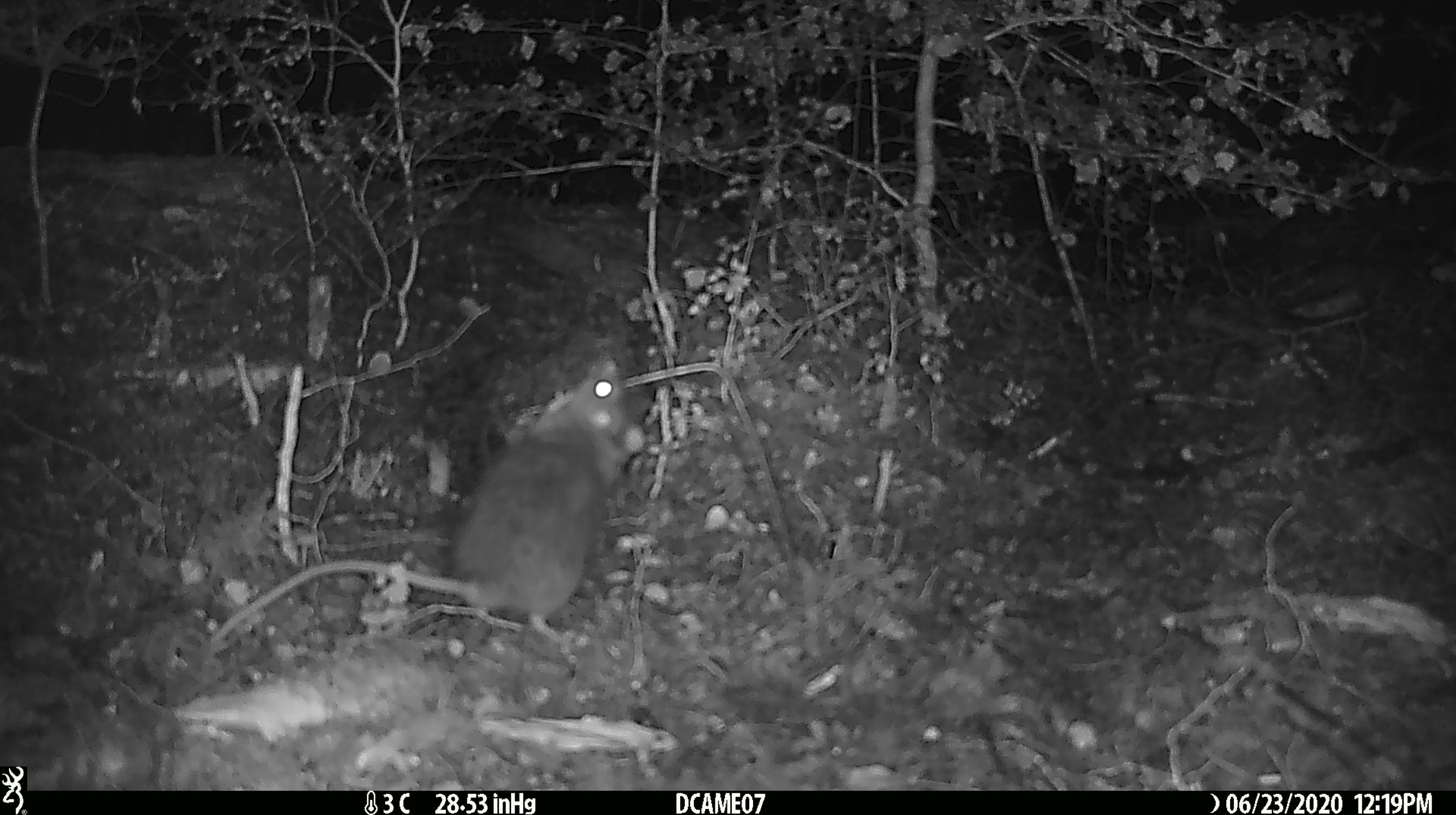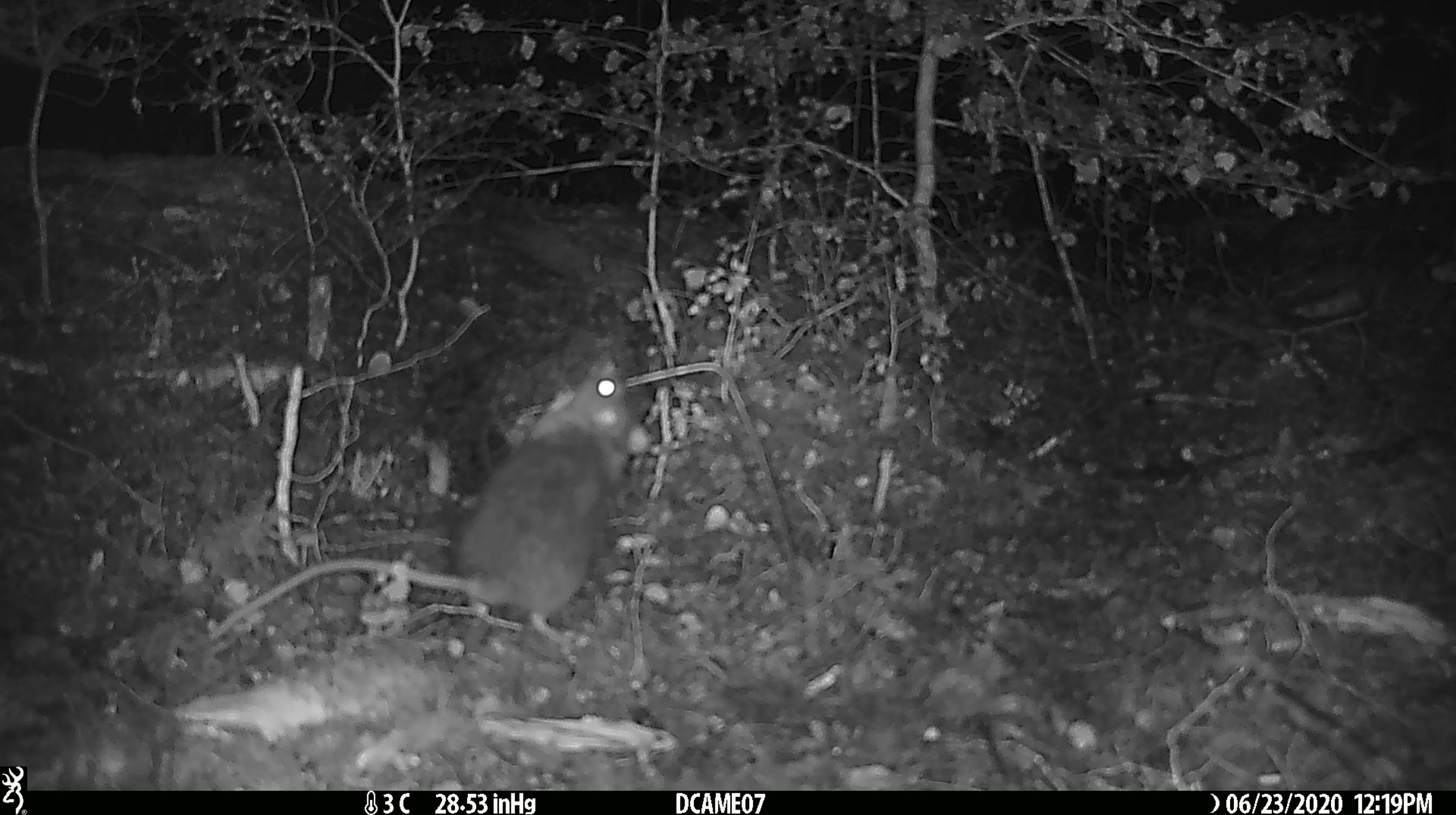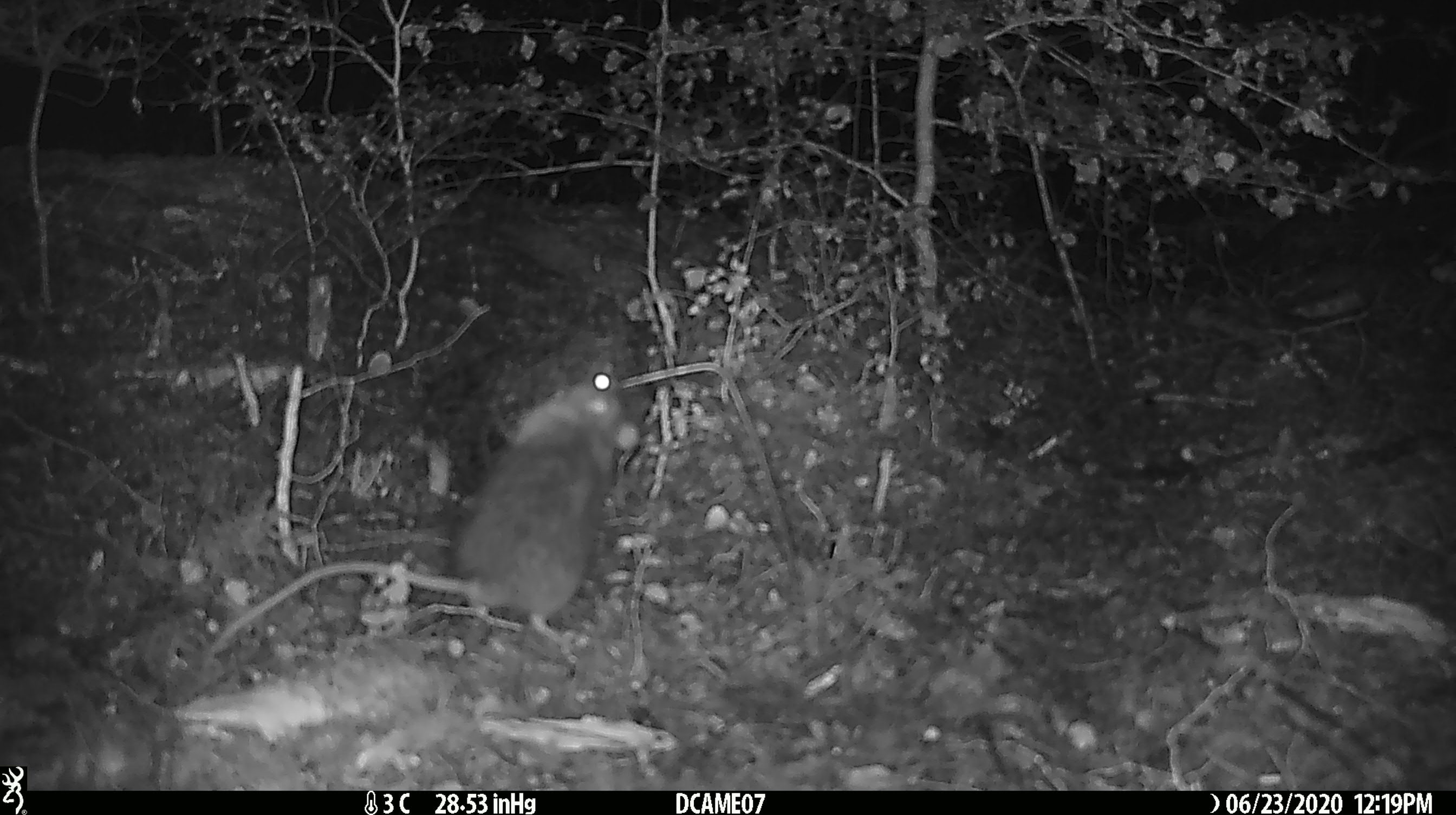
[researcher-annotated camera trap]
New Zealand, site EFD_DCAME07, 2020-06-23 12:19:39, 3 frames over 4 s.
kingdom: Animalia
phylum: Chordata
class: Mammalia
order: Rodentia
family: Muridae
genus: Rattus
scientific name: Rattus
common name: rat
Rat (Rattus).